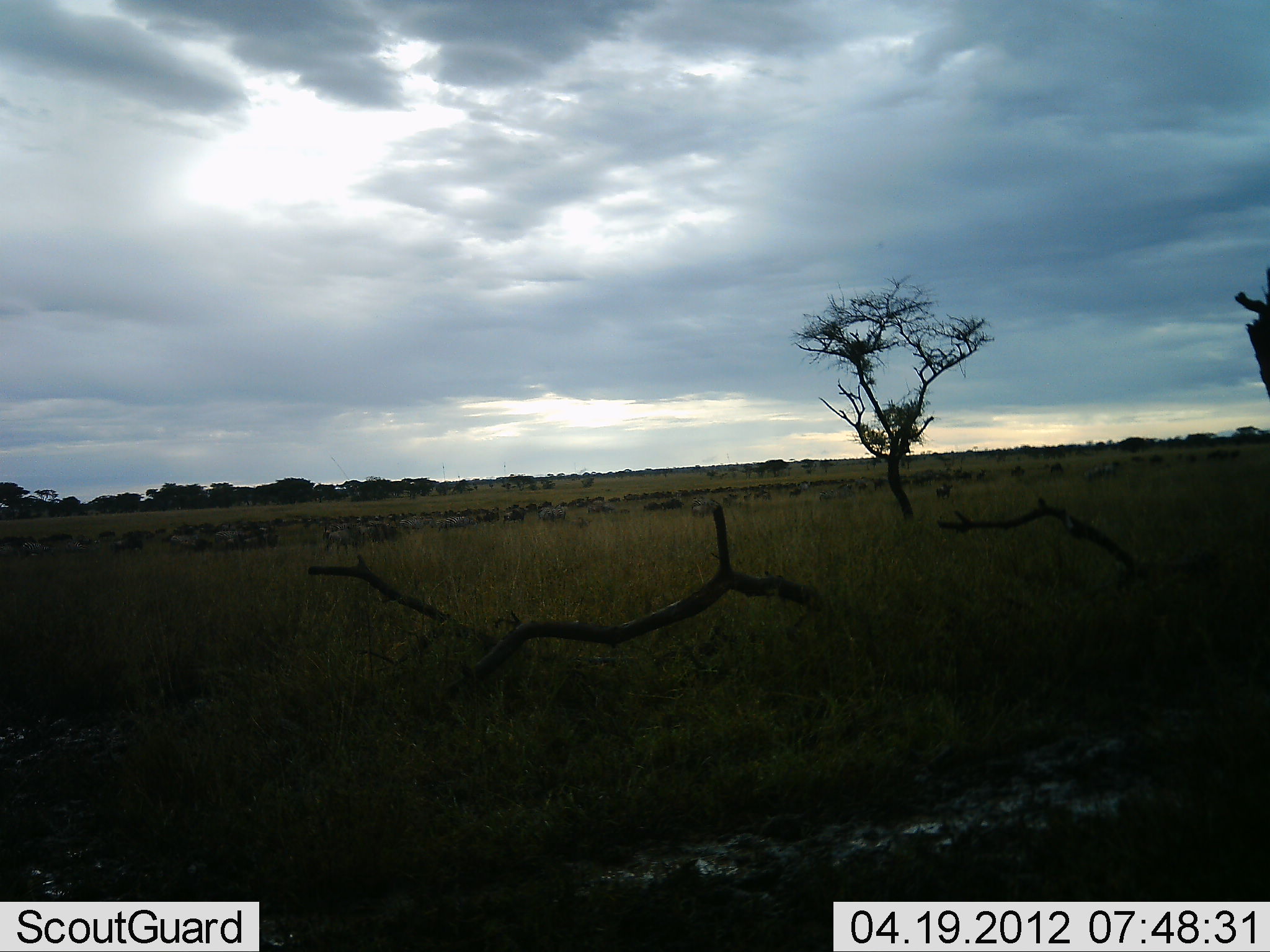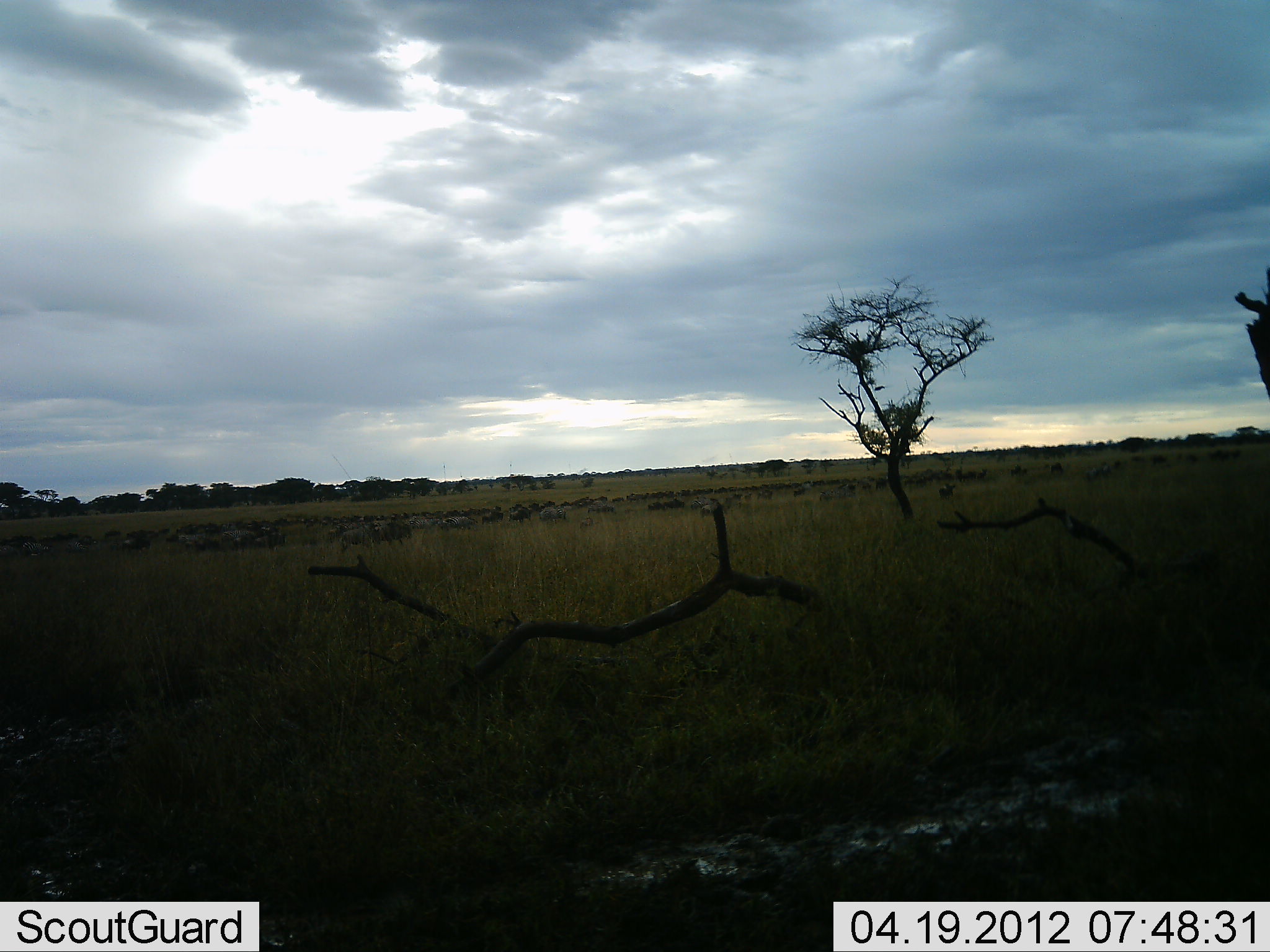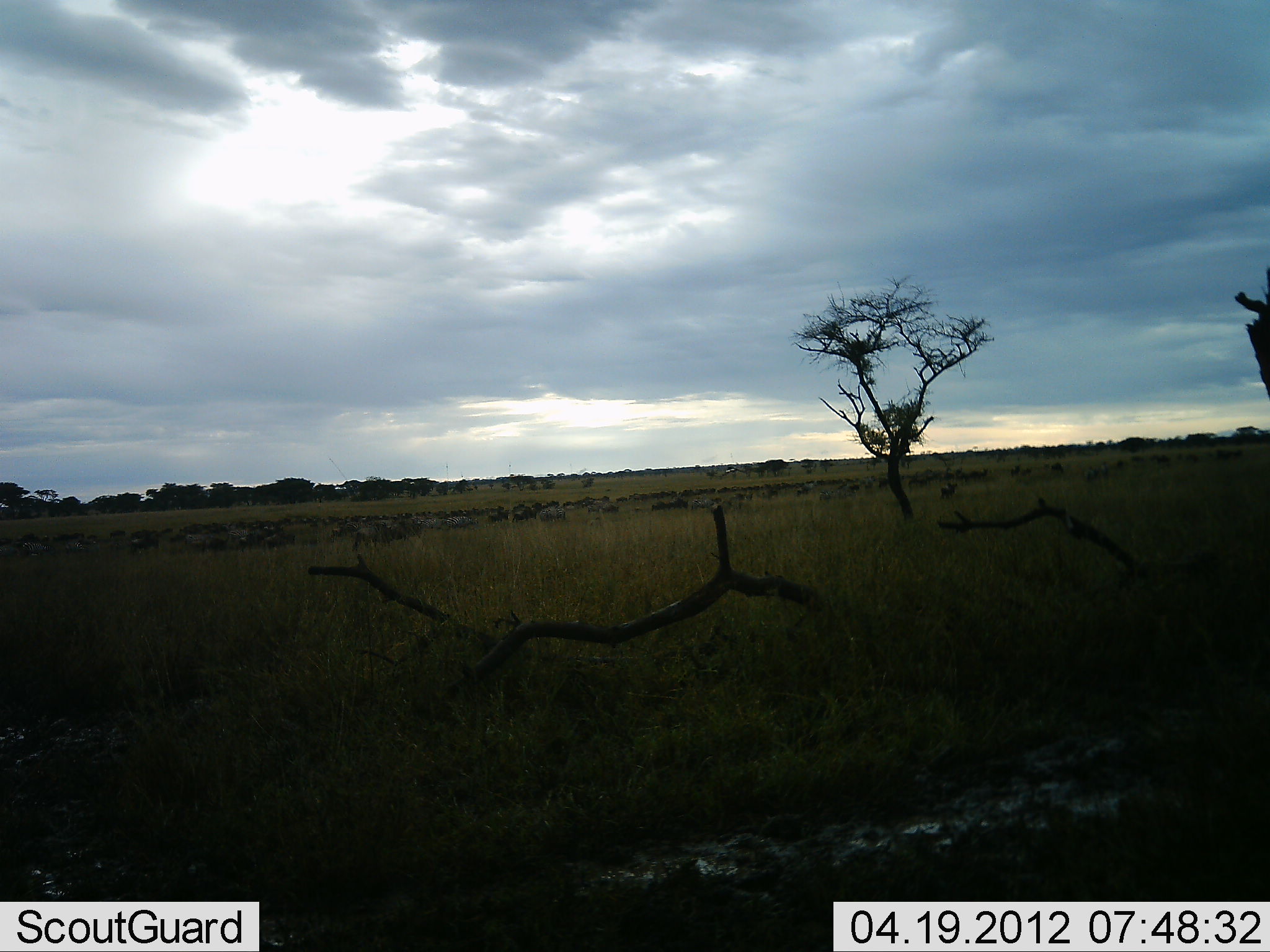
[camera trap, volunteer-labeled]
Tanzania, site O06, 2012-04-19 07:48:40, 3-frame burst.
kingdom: Animalia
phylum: Chordata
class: Mammalia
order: Artiodactyla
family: Bovidae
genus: Connochaetes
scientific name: Connochaetes taurinus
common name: blue wildebeest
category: wildebeest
Wildebeest (blue wildebeest) (Connochaetes taurinus), count 51+. Behavior (volunteer vote fractions): standing 8%, resting 0%, moving 100%, interacting 0%. Young present (vote fraction): 0%. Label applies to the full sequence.